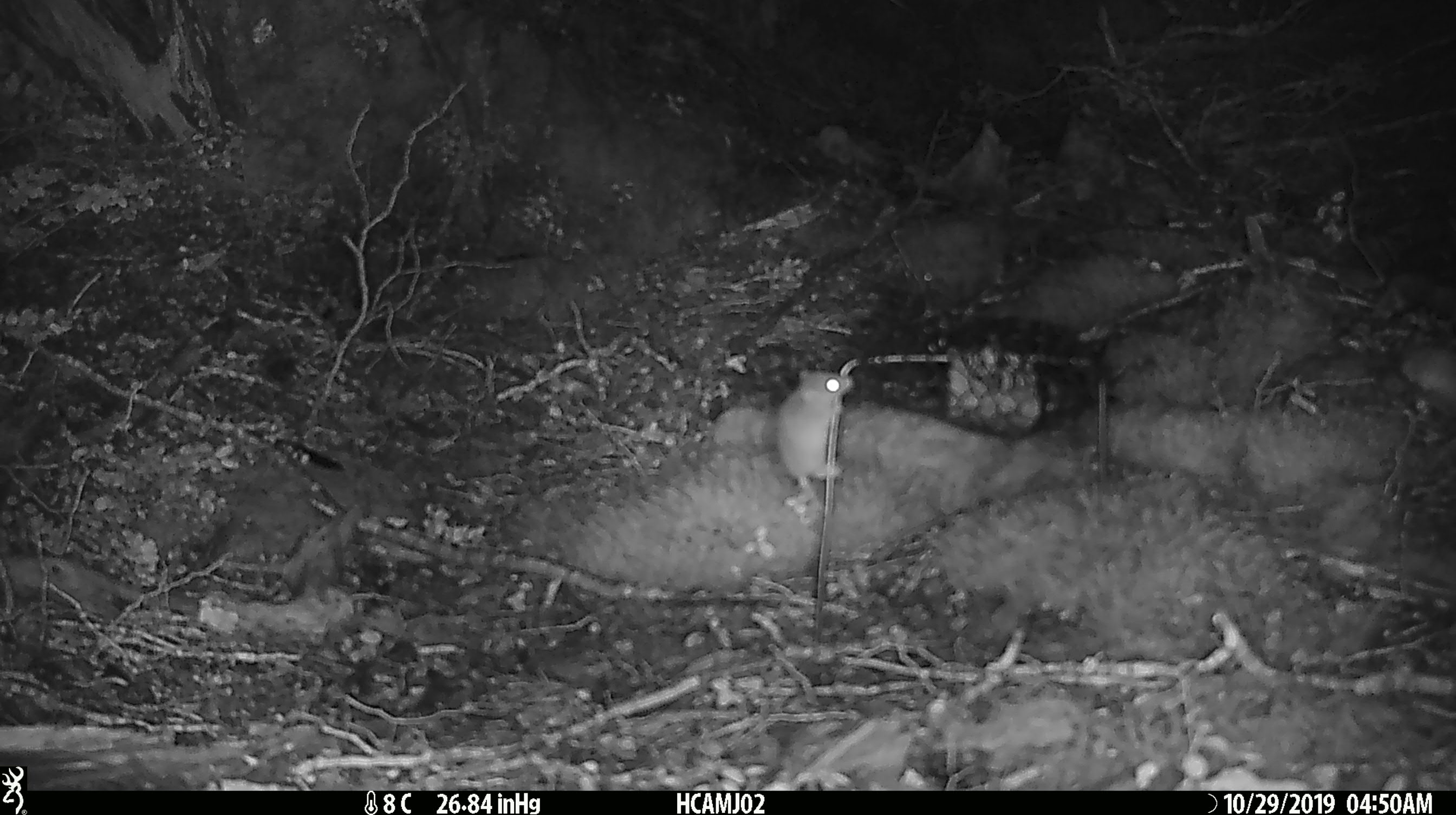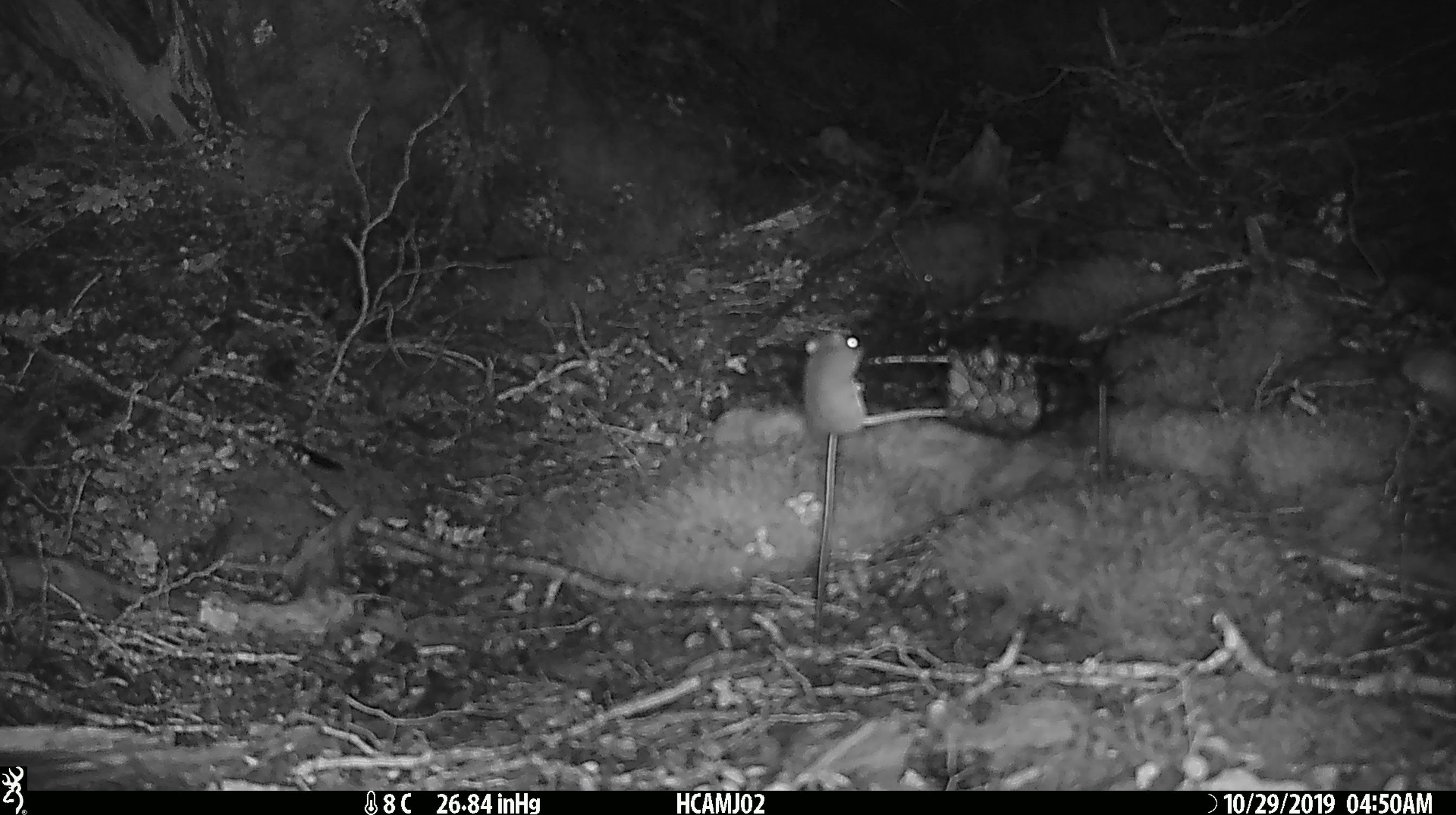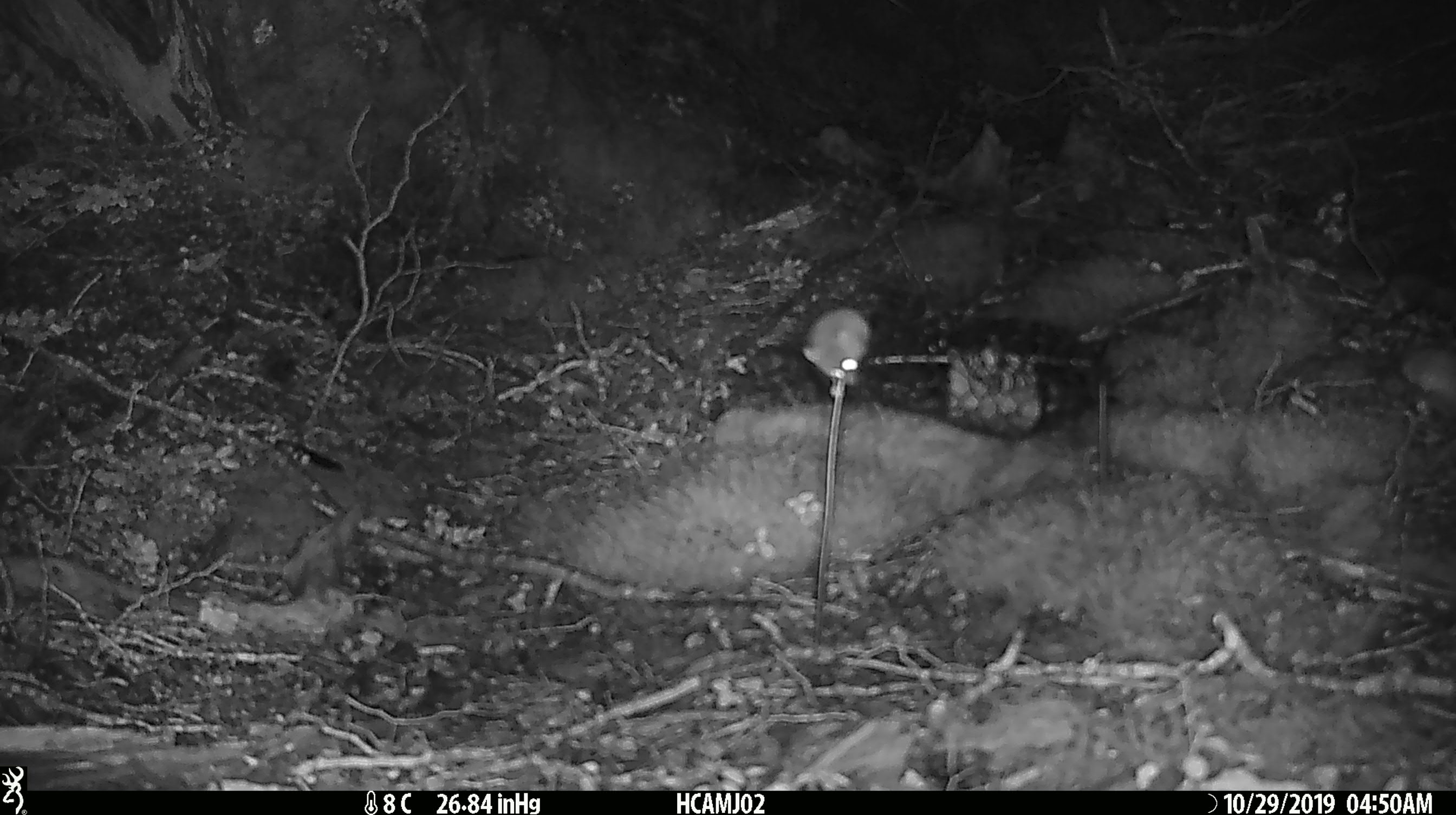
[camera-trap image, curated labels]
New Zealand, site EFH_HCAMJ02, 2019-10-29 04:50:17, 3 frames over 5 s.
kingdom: Animalia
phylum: Chordata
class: Mammalia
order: Rodentia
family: Muridae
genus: Mus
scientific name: Mus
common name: mouse